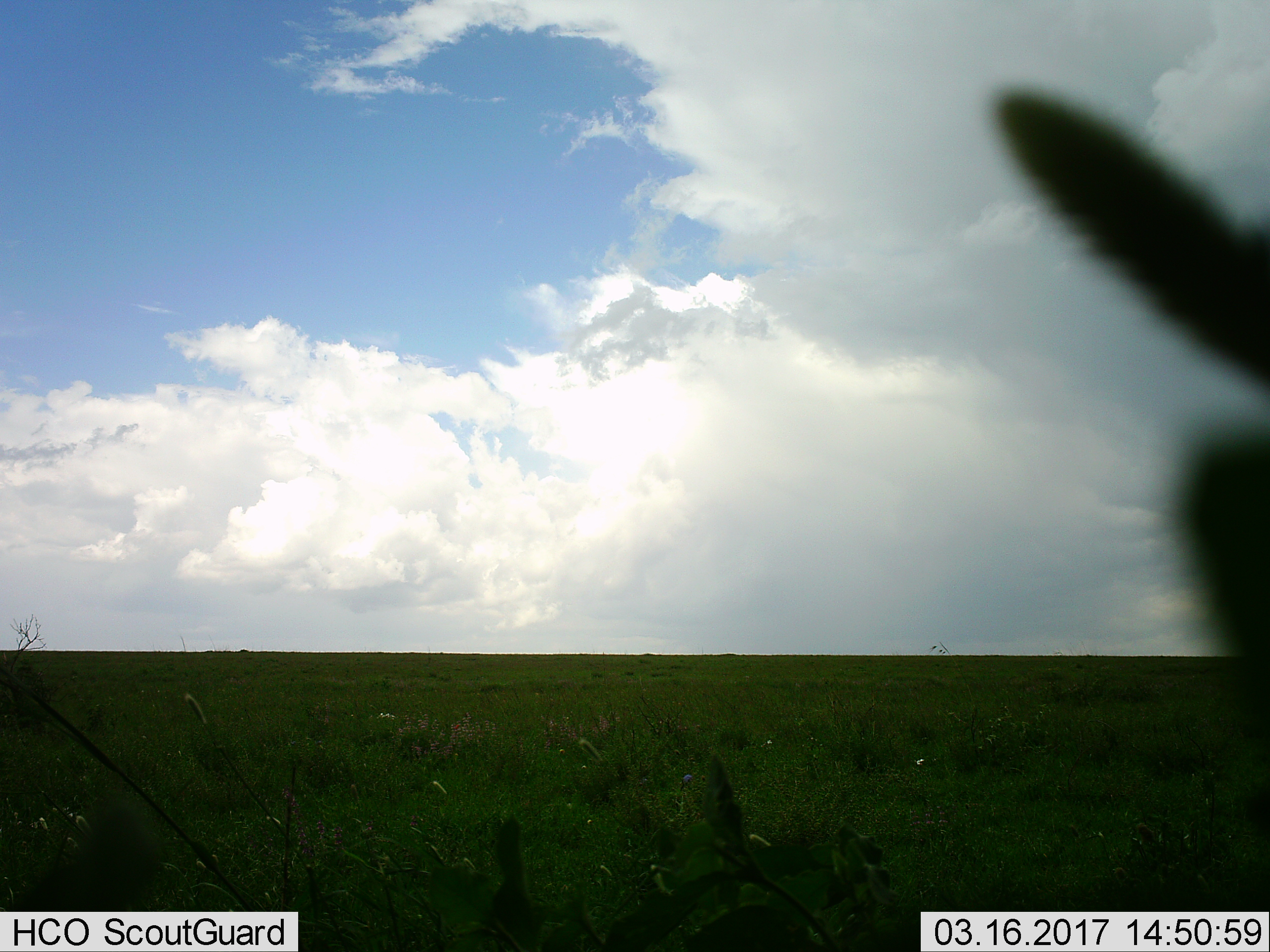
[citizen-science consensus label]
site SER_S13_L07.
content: unidentified animal